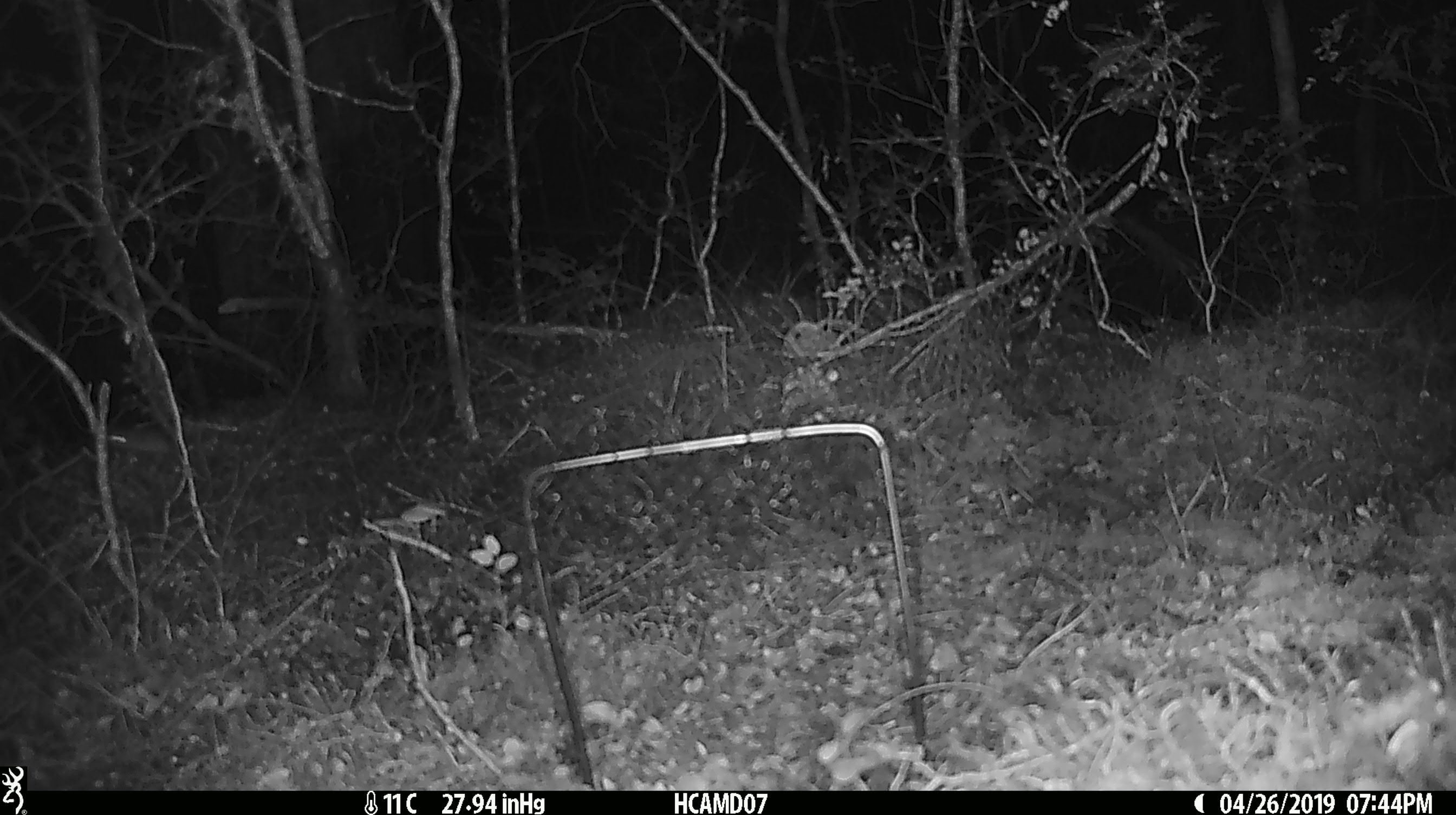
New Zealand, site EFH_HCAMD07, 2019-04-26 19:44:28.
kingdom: Animalia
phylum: Chordata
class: Mammalia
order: Rodentia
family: Muridae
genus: Mus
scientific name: Mus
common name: mouse